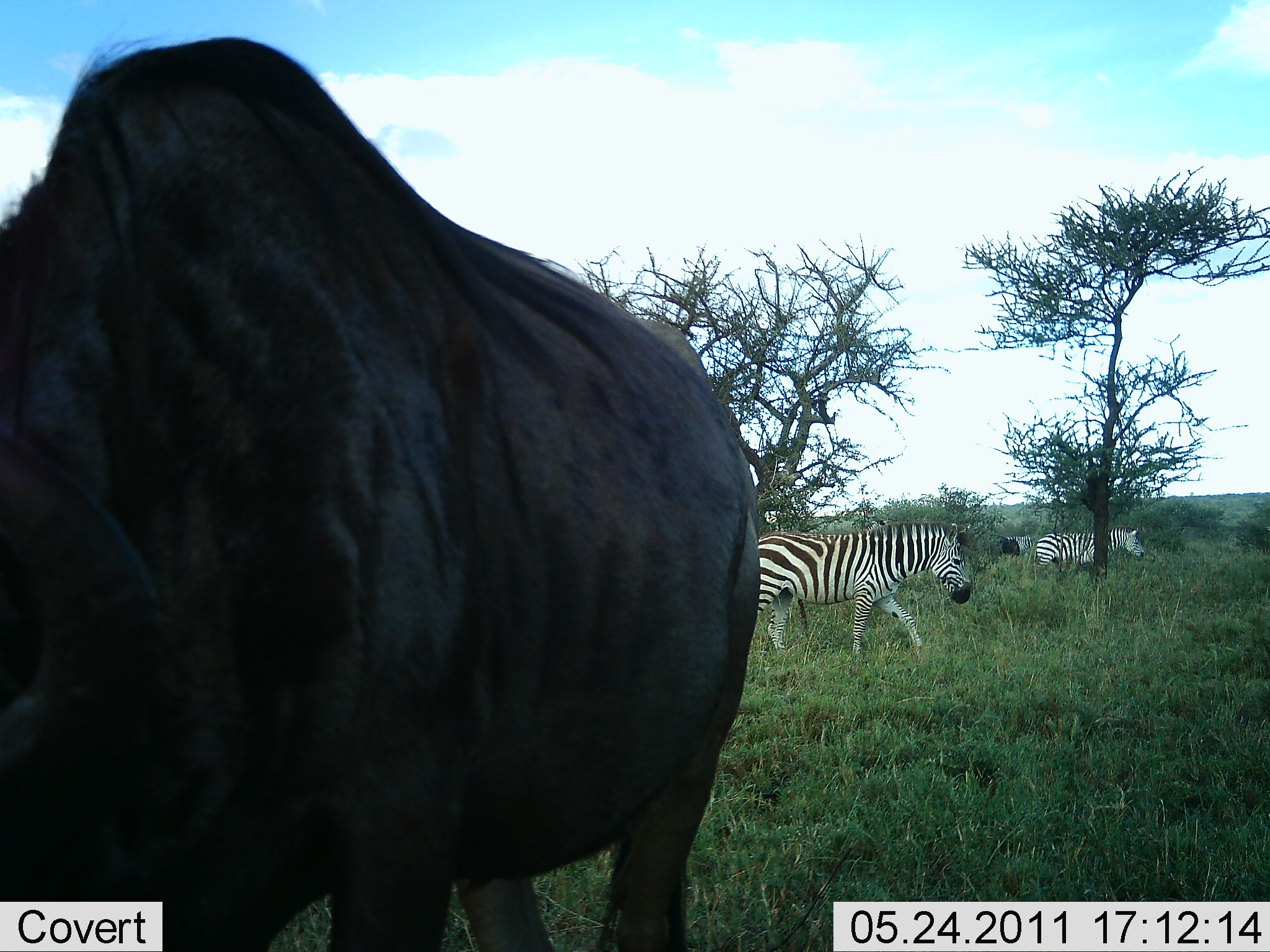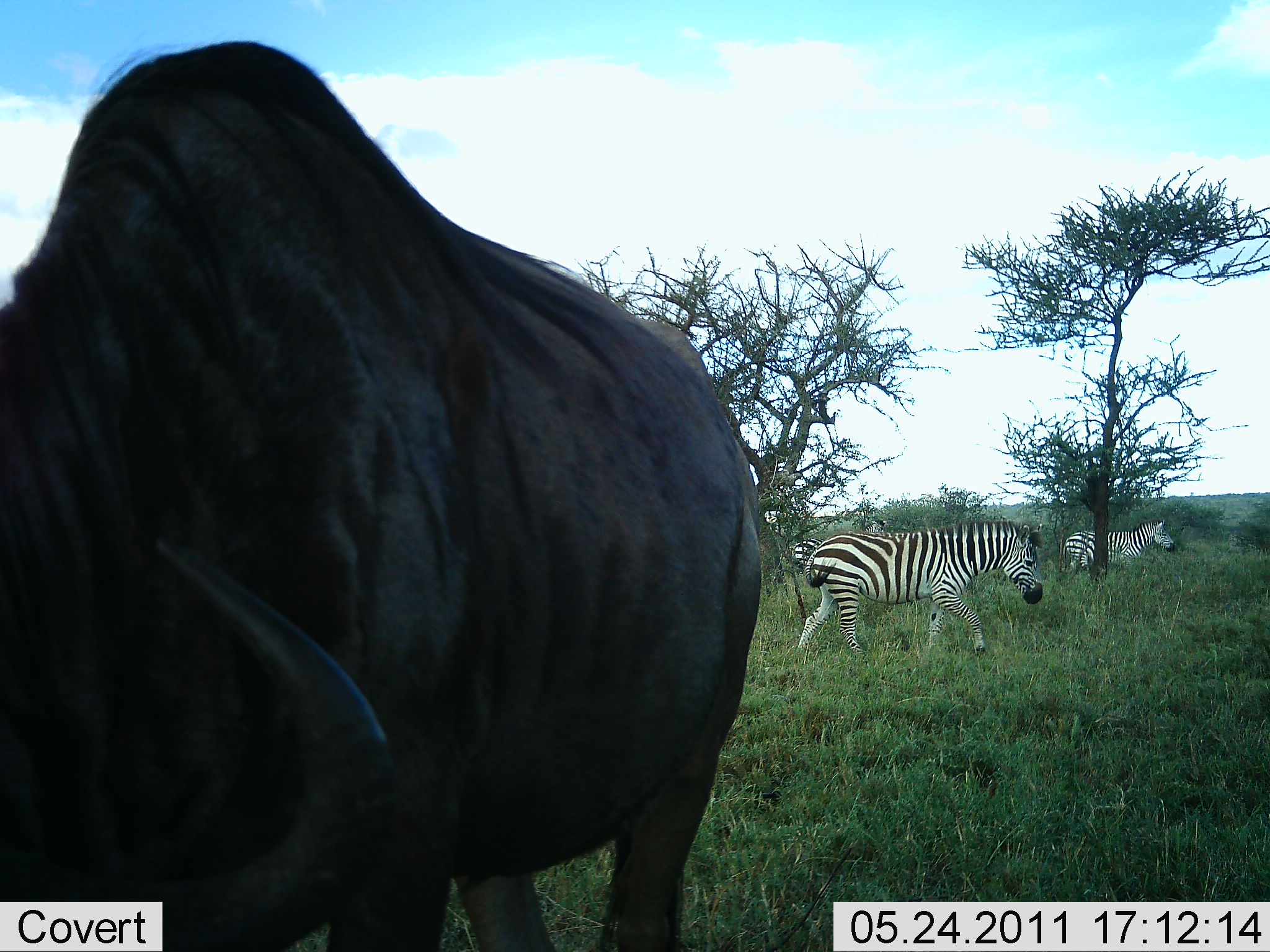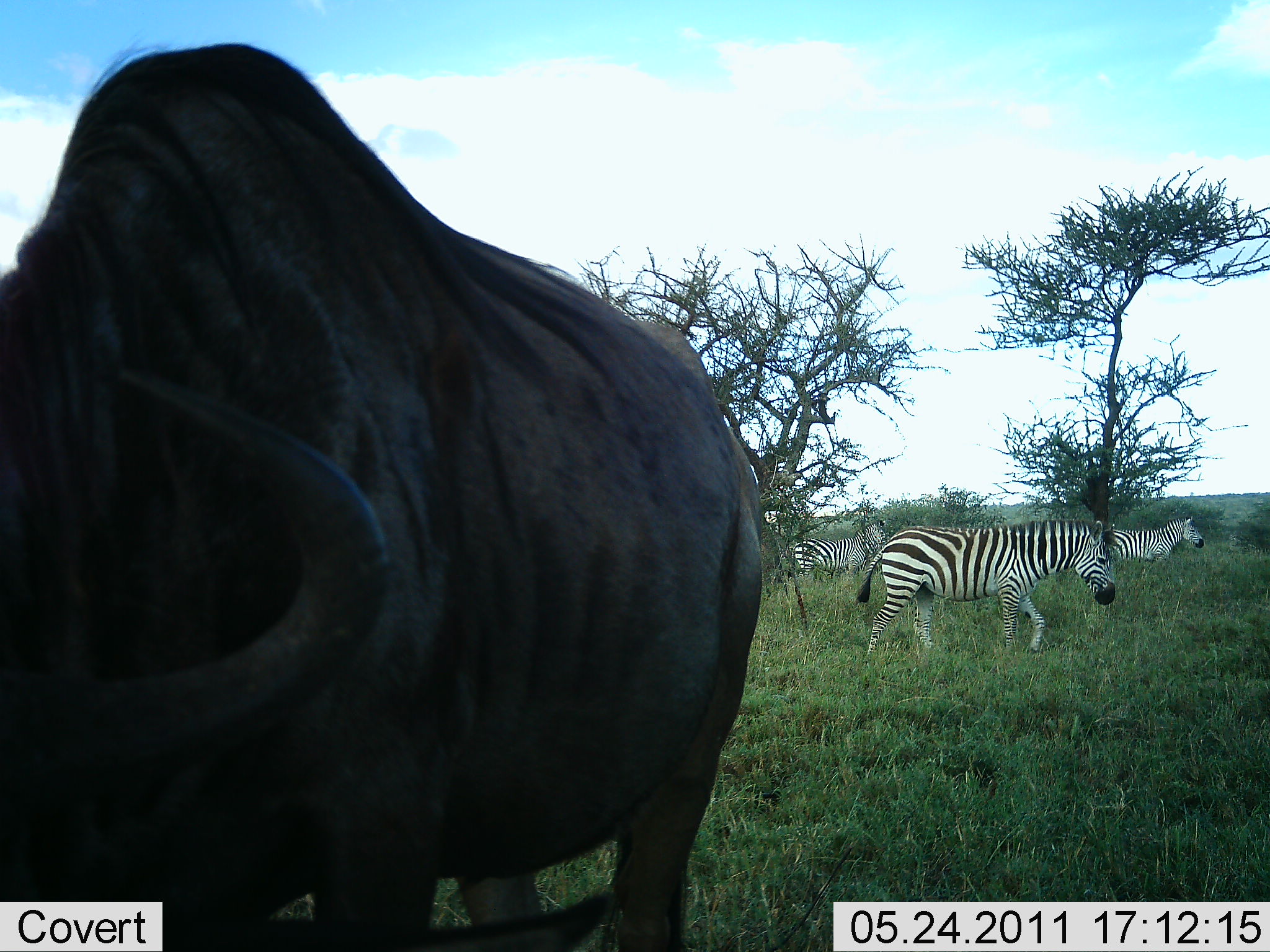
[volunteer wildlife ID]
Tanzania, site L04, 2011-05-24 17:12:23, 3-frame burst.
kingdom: Animalia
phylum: Chordata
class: Mammalia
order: Artiodactyla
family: Bovidae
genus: Connochaetes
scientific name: Connochaetes taurinus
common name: blue wildebeest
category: wildebeest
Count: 1.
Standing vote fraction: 92%.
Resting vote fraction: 0%.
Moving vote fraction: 8%.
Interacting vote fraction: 0%.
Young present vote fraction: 0%.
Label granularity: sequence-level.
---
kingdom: Animalia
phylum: Chordata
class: Mammalia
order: Perissodactyla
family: Equidae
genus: Equus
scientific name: Equus quagga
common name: plains zebra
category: zebra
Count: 3.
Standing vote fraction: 20%.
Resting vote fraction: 0%.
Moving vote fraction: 93%.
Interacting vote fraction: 0%.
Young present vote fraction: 0%.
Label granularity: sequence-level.